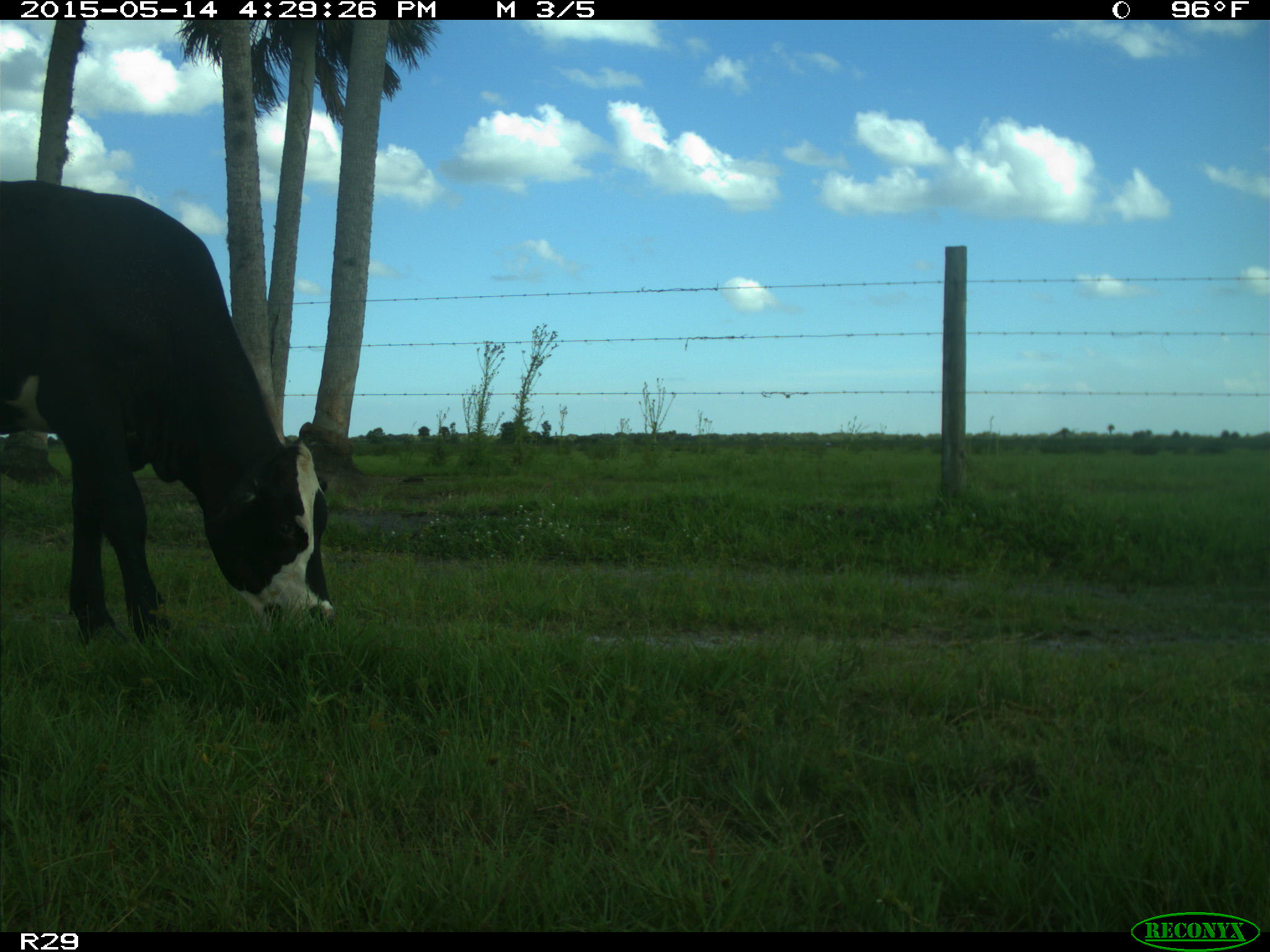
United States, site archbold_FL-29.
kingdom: Animalia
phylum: Chordata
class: Mammalia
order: Artiodactyla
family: Bovidae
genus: Bos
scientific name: Bos taurus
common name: domestic cow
Bos taurus (domestic cow).